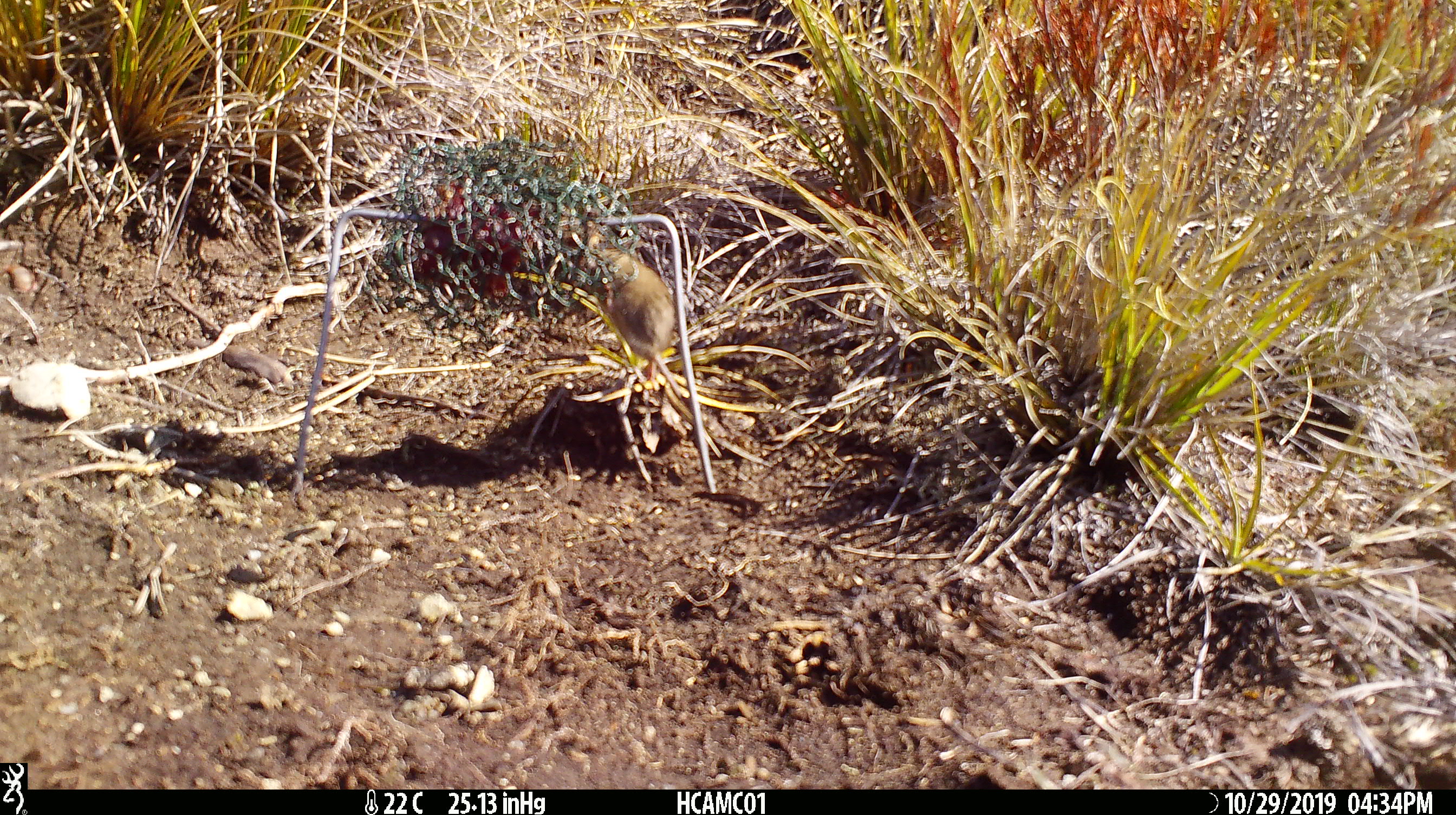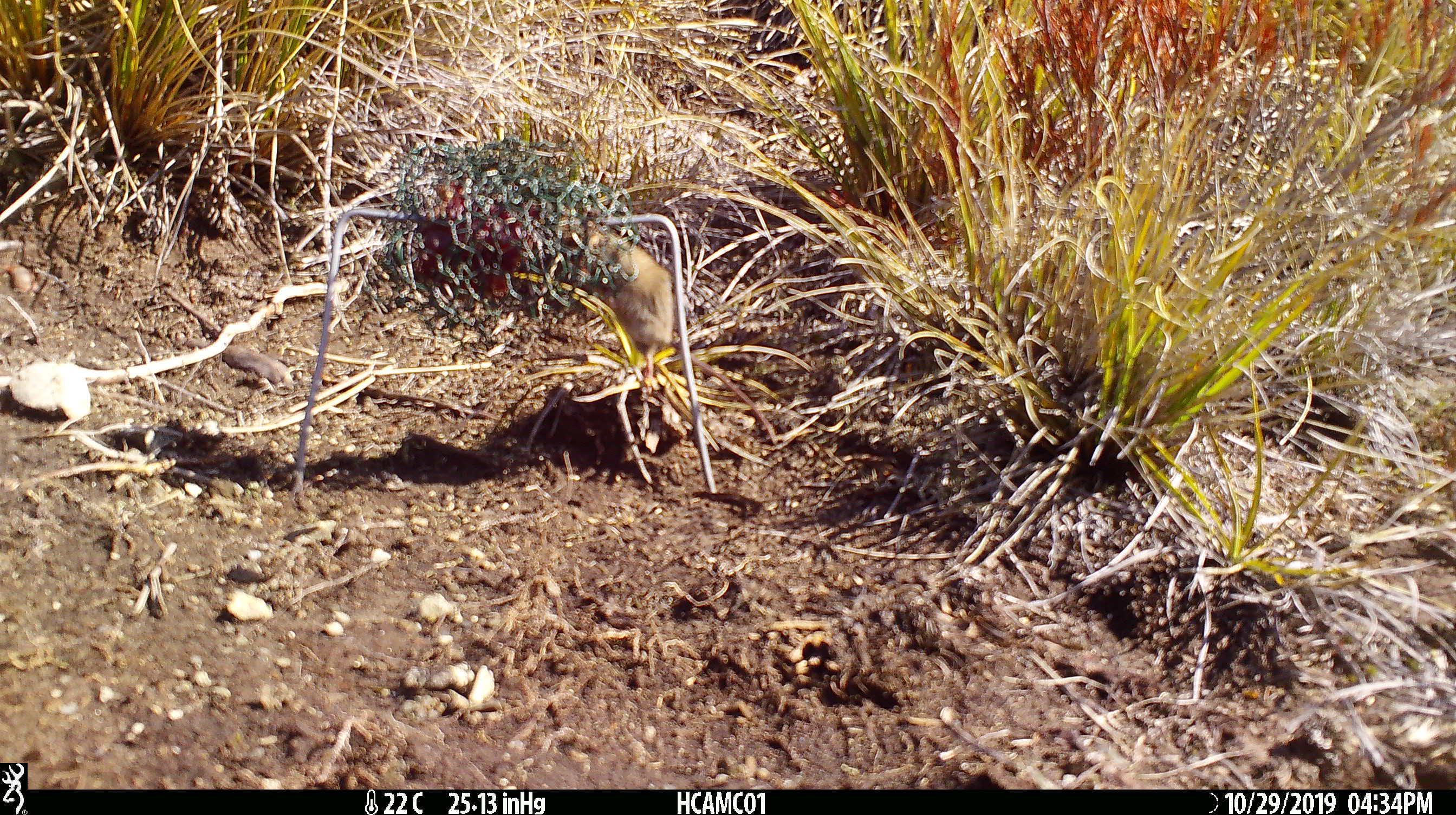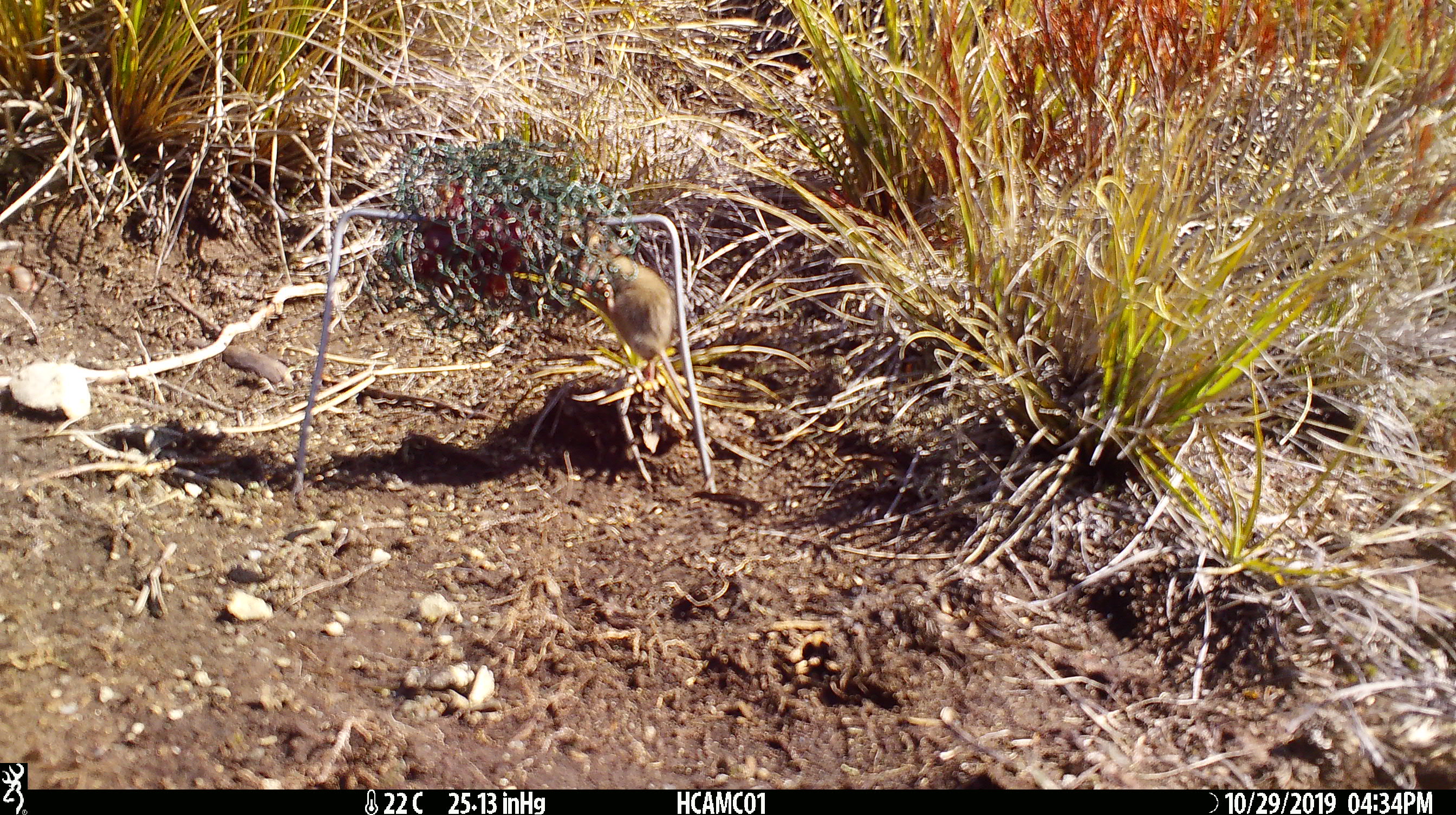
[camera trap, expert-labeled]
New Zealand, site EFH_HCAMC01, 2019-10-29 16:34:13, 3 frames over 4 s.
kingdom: Animalia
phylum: Chordata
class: Mammalia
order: Rodentia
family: Muridae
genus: Mus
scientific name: Mus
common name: mouse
Mouse (Mus).